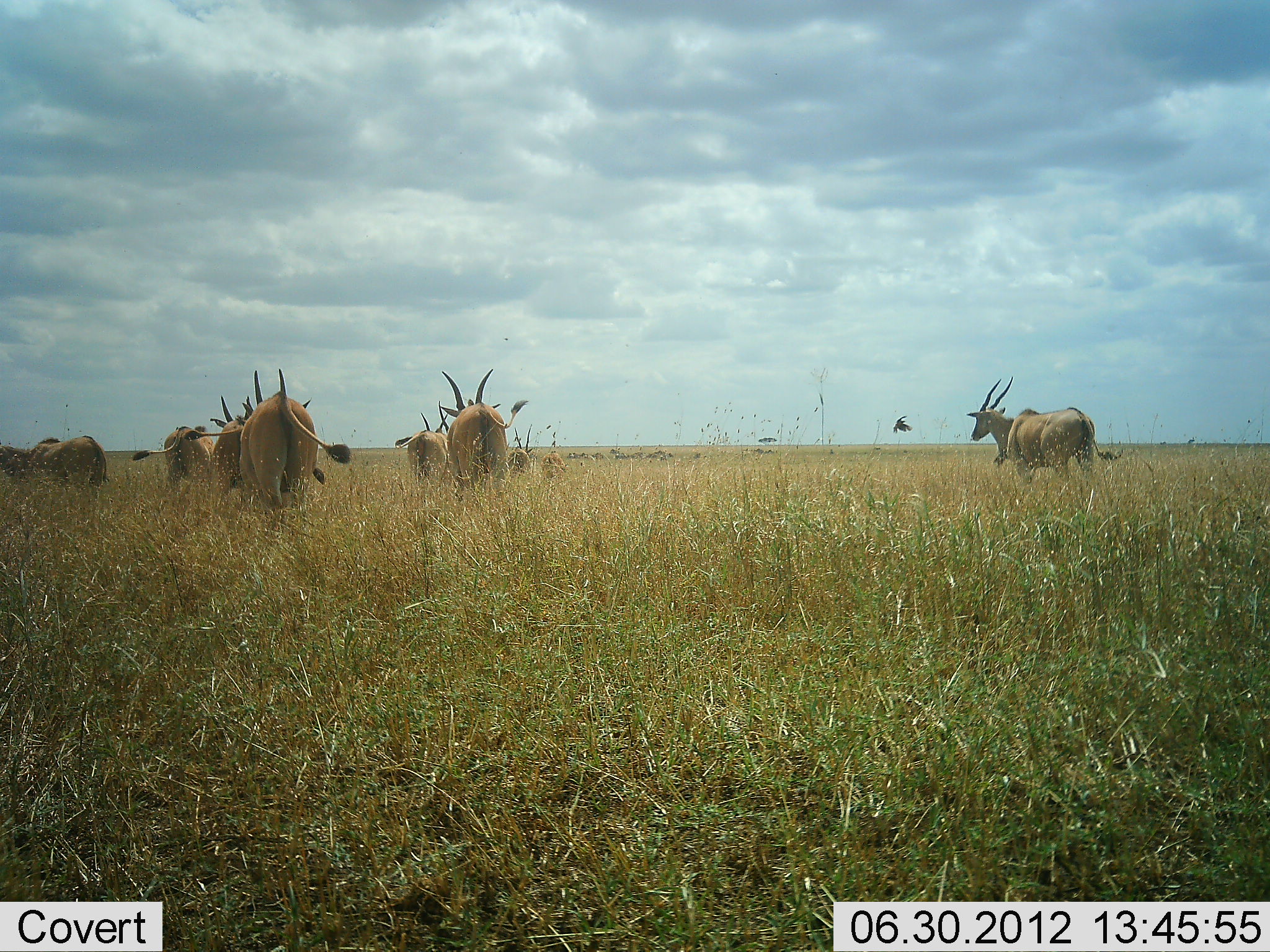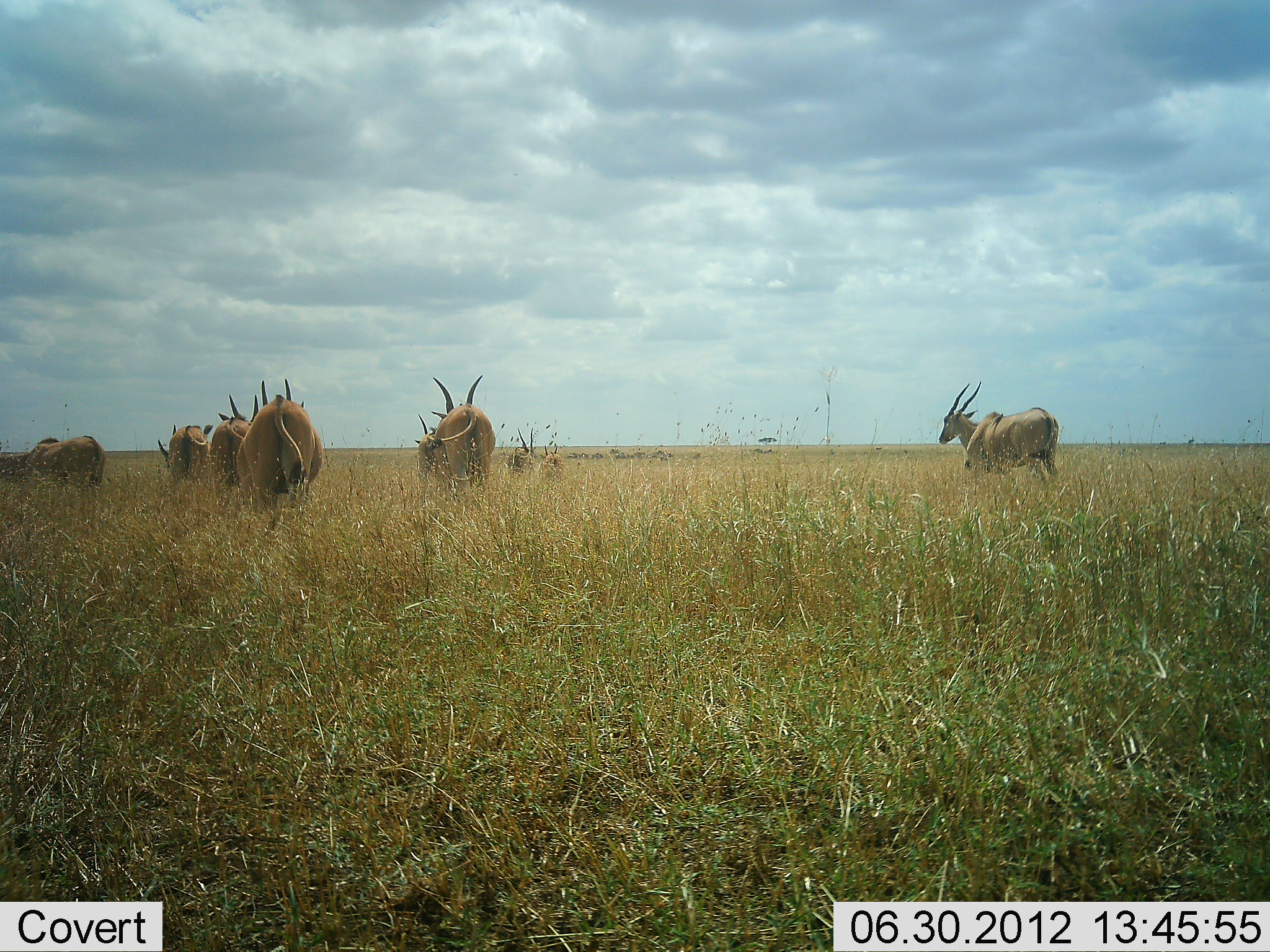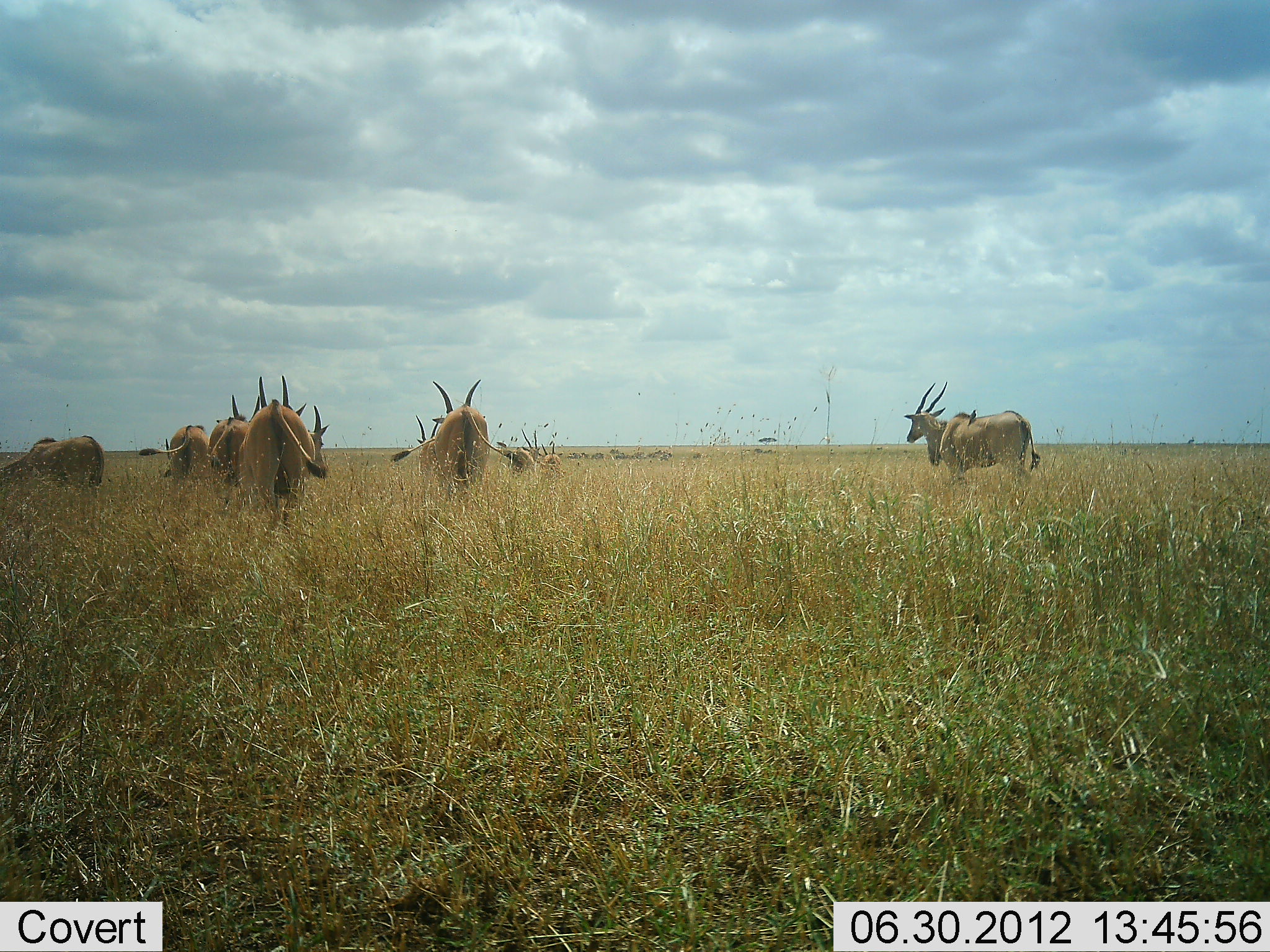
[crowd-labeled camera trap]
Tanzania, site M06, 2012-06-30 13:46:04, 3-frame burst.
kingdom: Animalia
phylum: Chordata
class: Mammalia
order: Artiodactyla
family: Bovidae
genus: Tragelaphus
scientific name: Tragelaphus oryx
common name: eland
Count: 10.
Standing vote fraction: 29%.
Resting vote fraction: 0%.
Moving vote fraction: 79%.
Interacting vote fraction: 0%.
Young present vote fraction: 0%.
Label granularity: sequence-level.